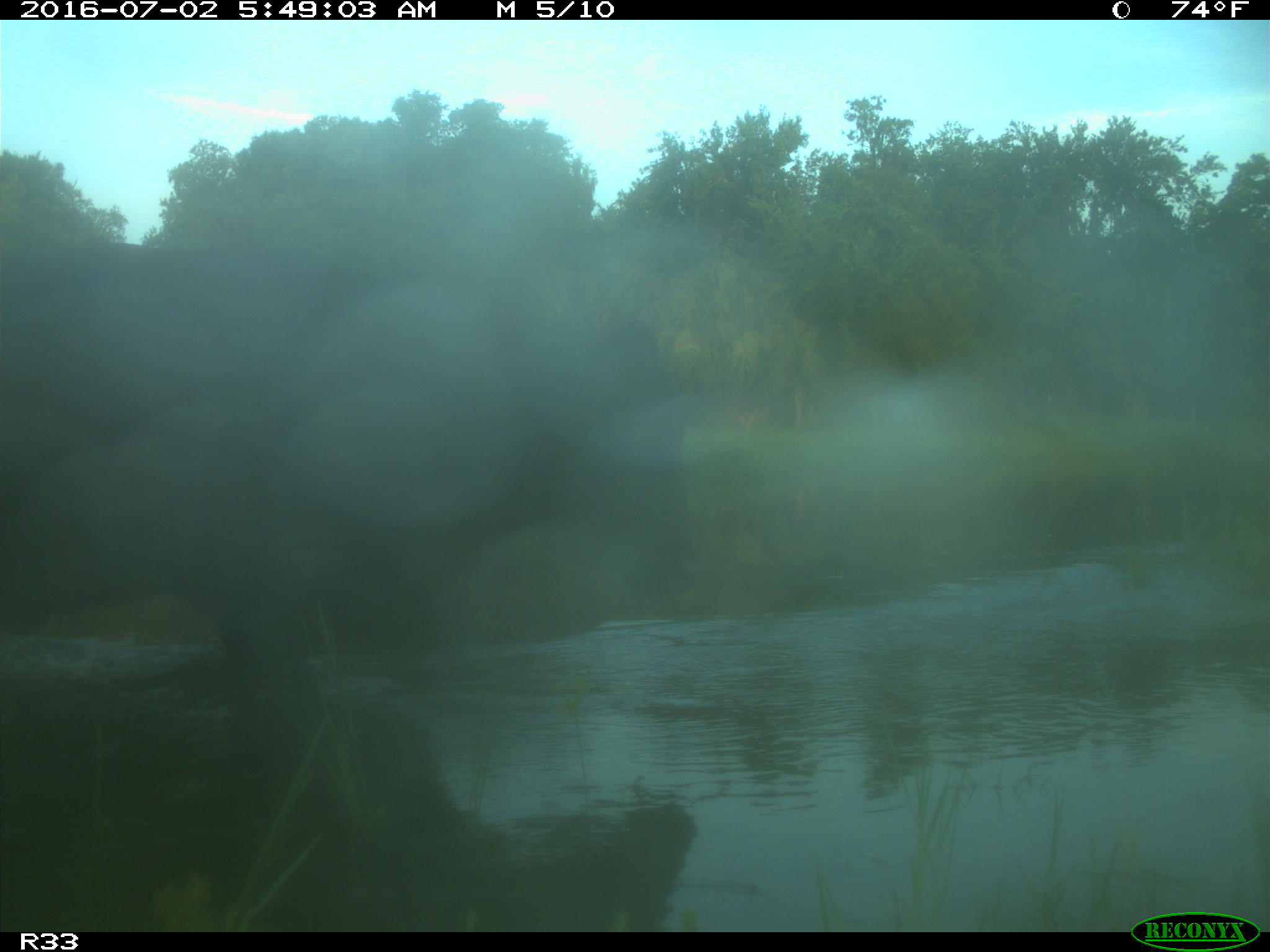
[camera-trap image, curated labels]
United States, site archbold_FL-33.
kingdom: Animalia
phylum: Chordata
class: Mammalia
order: Artiodactyla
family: Bovidae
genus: Bos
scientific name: Bos taurus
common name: domestic cow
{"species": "Bos taurus (domestic cow)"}